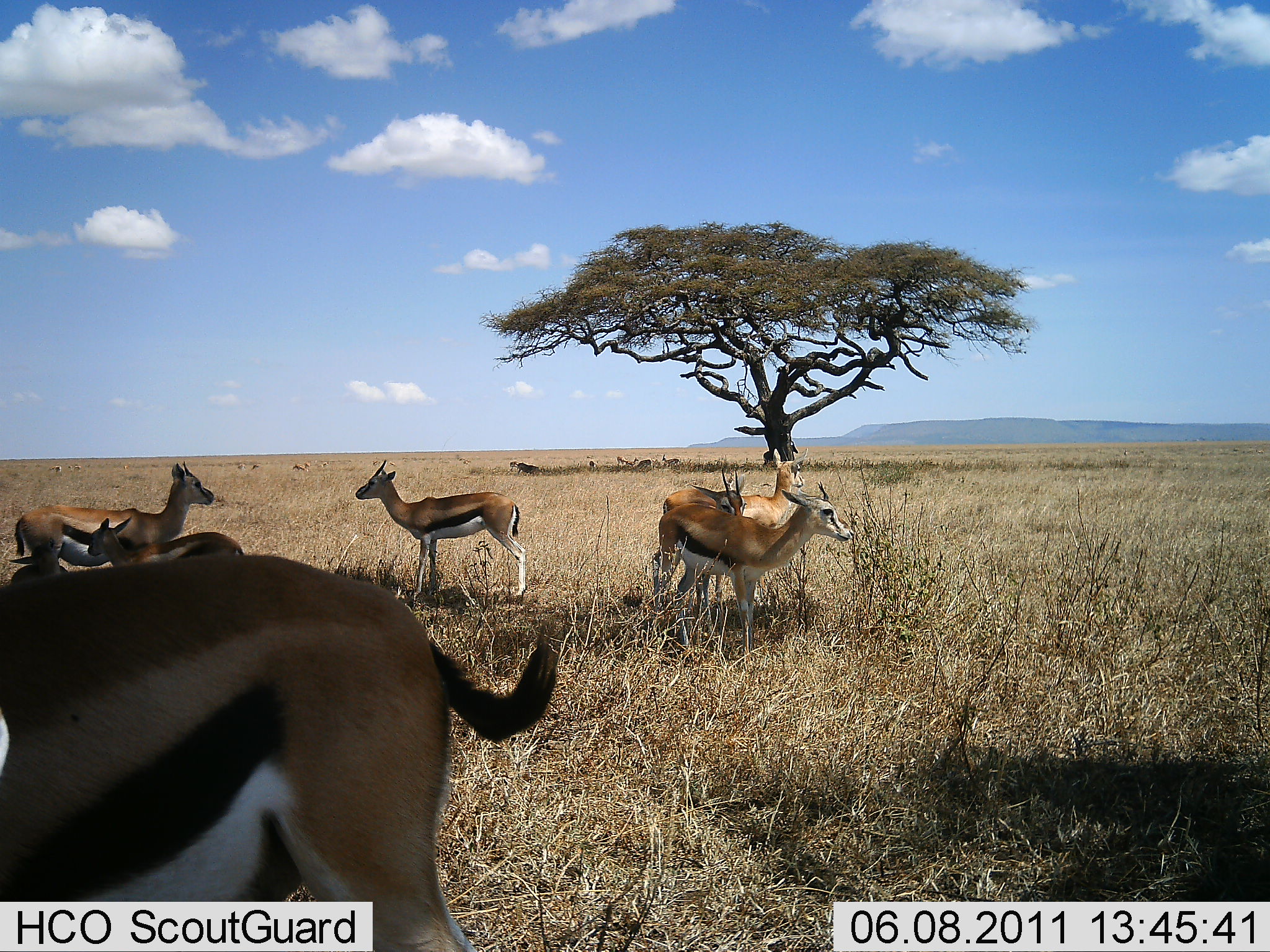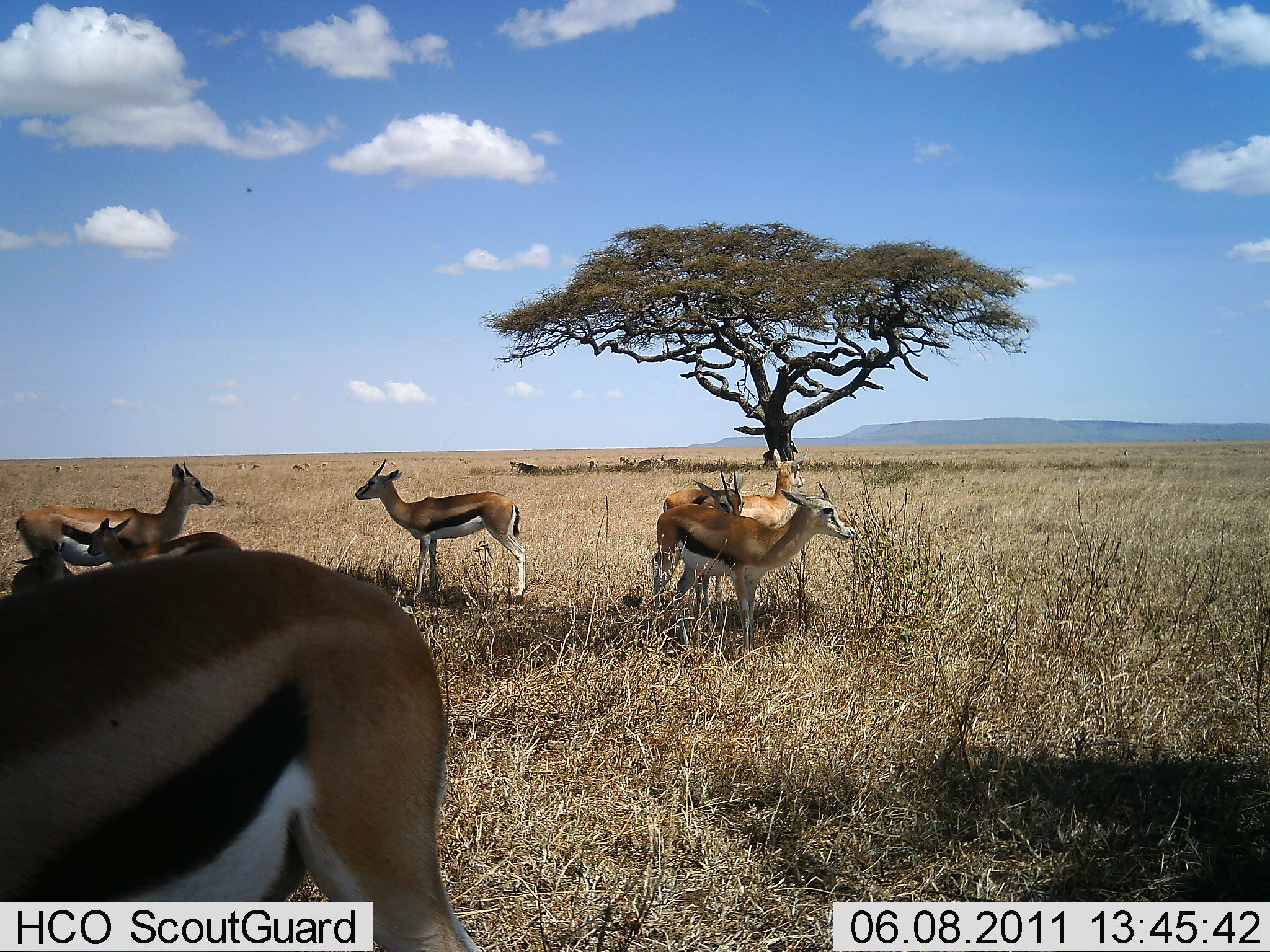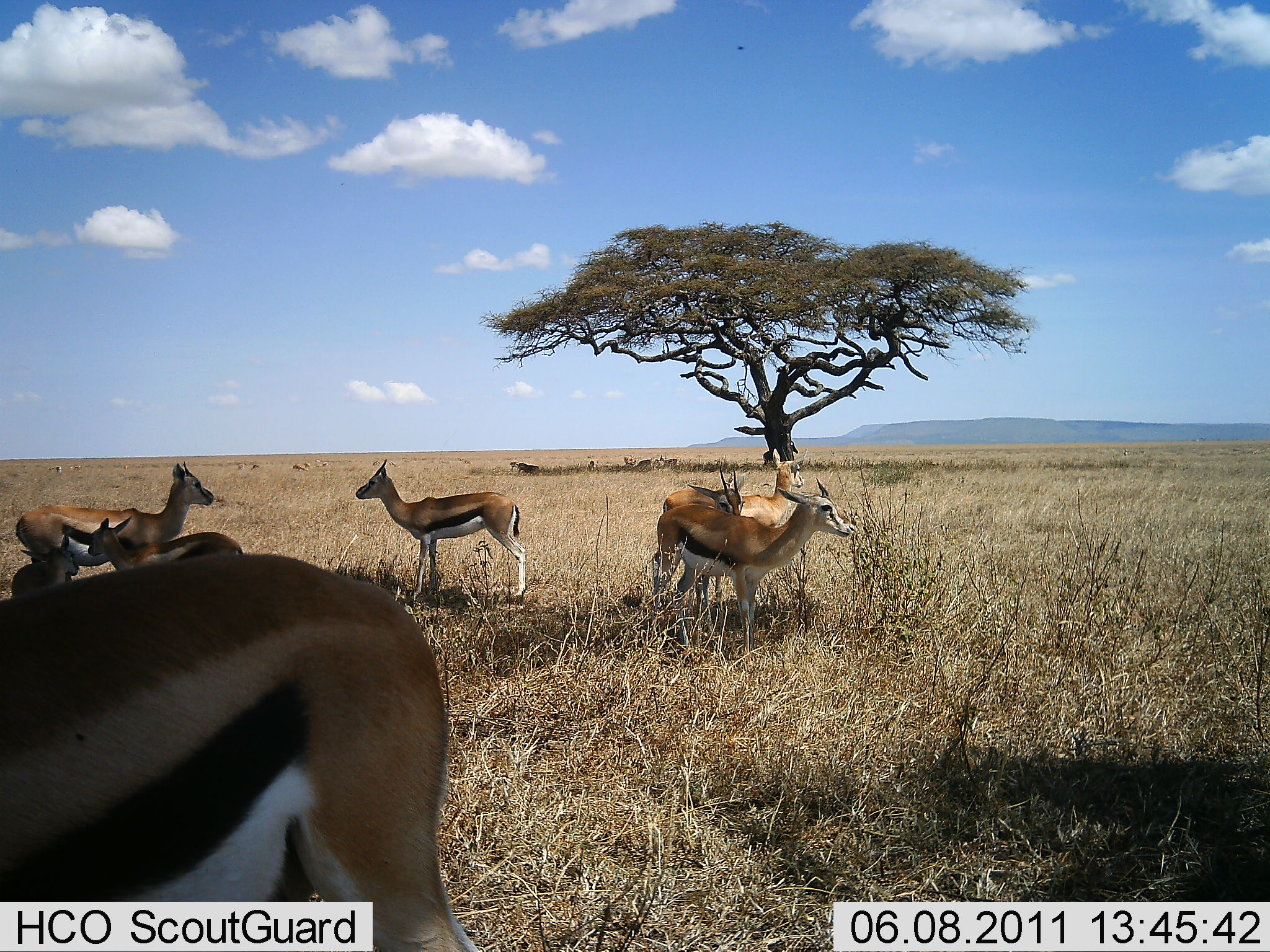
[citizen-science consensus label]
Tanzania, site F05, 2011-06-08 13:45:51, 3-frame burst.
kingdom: Animalia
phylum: Chordata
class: Mammalia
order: Artiodactyla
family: Bovidae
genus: Eudorcas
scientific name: Eudorcas thomsonii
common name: thomson's gazelle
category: gazellethomsons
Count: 8.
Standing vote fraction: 100%.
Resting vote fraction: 30%.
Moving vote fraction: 10%.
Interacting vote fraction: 20%.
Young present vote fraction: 60%.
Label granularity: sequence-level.